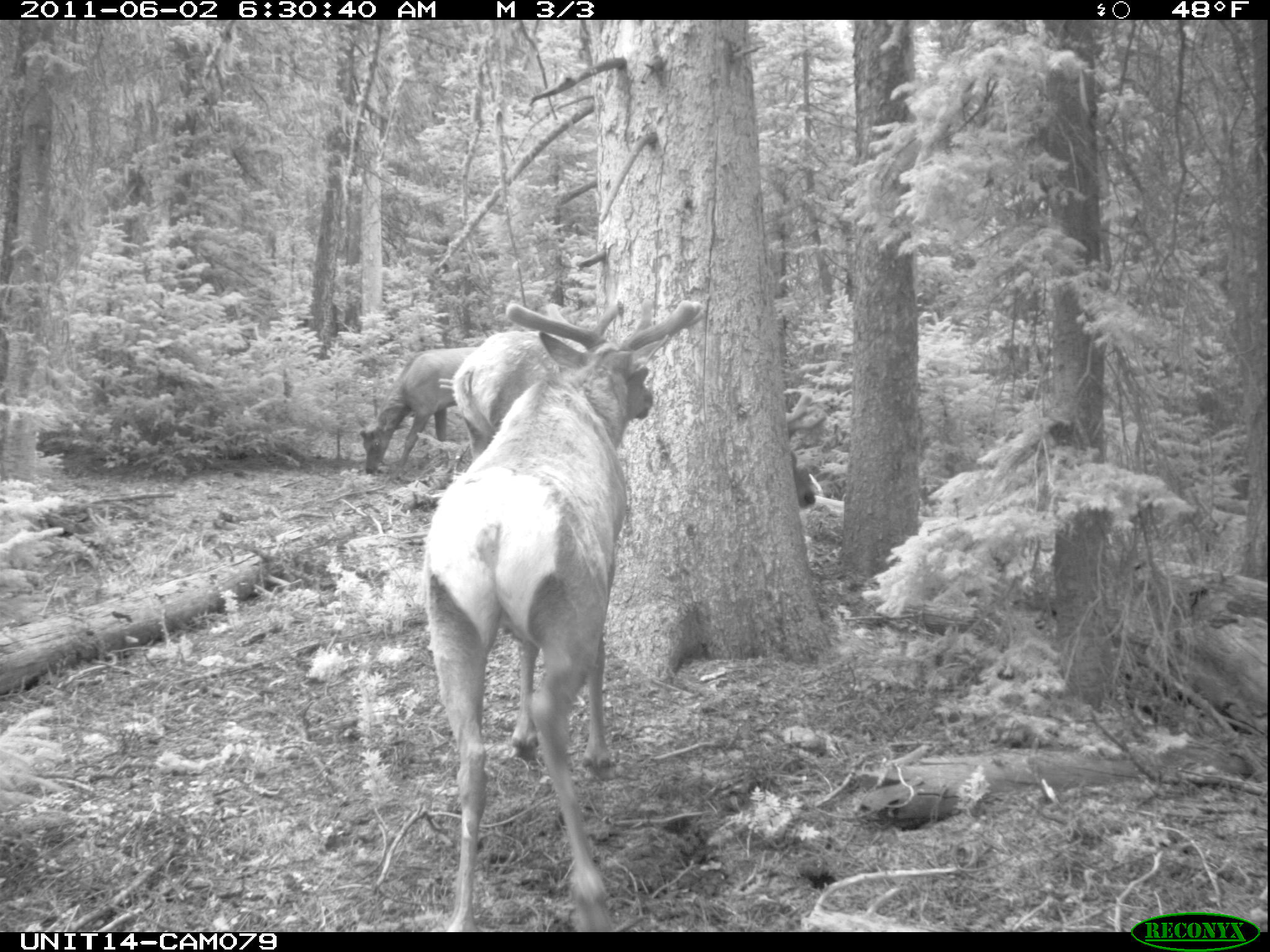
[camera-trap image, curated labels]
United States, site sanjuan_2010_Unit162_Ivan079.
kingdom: Animalia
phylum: Chordata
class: Mammalia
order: Artiodactyla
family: Cervidae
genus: Cervus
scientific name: Cervus elaphus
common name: red deer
Cervus elaphus (red deer).